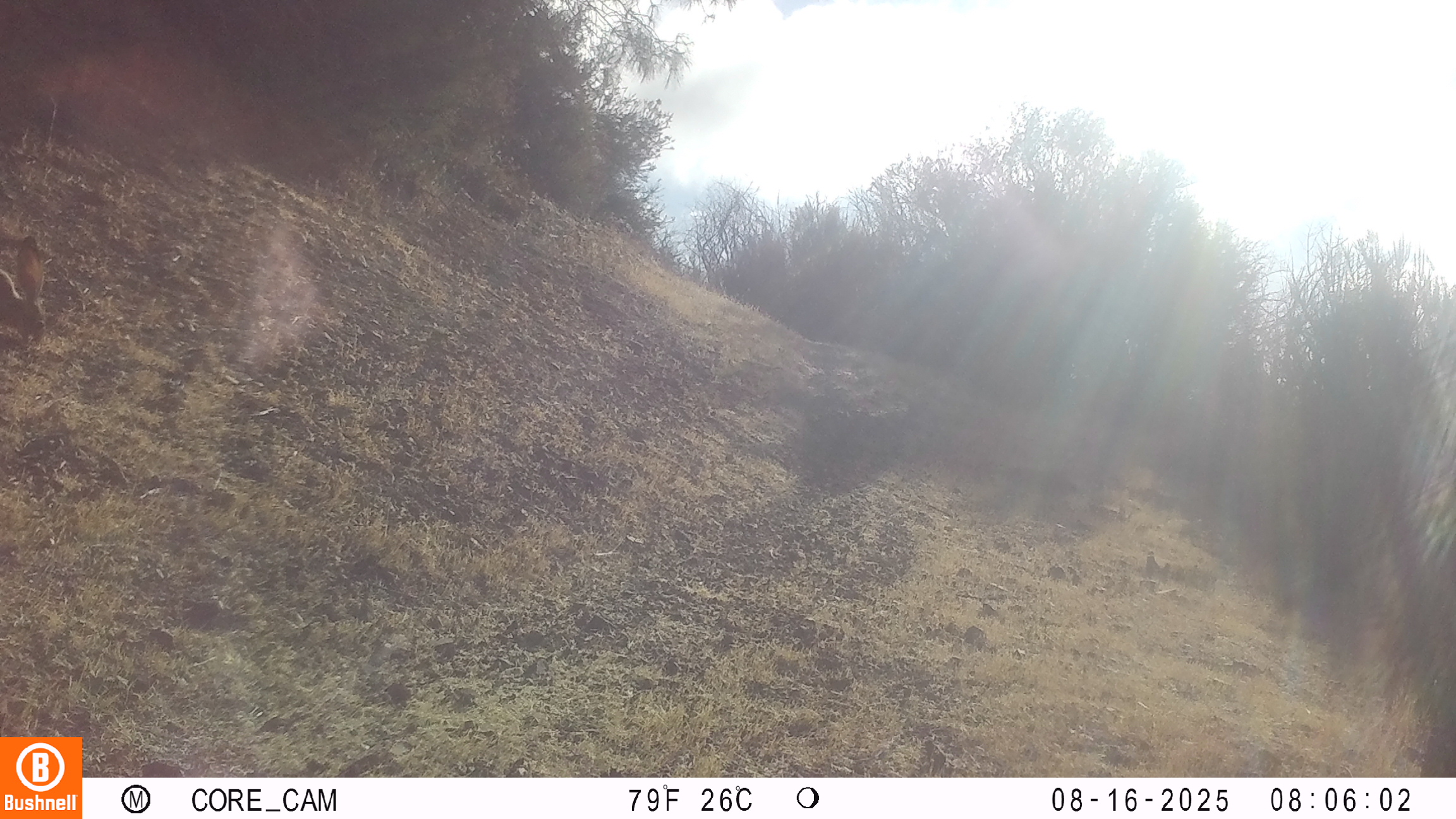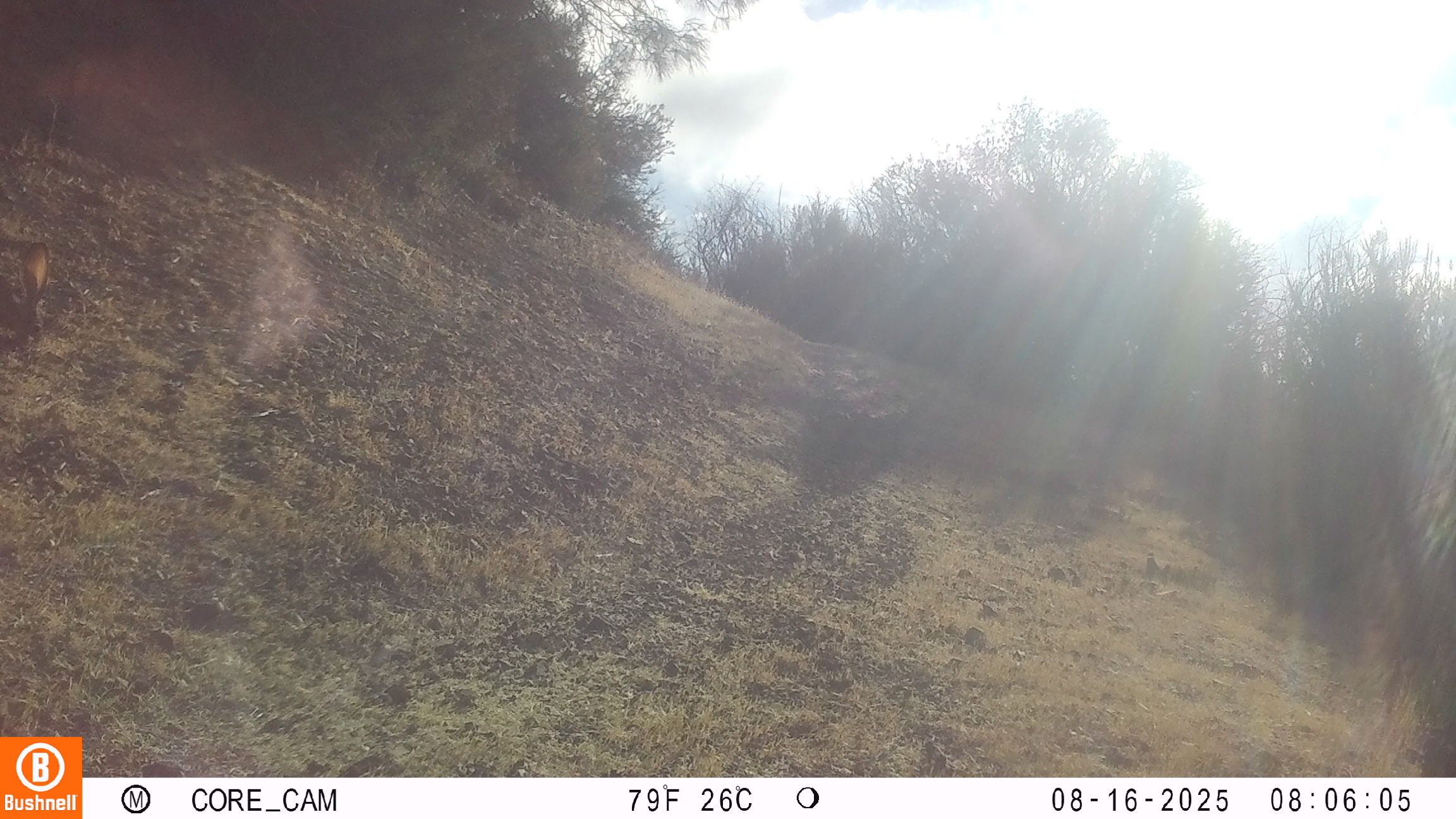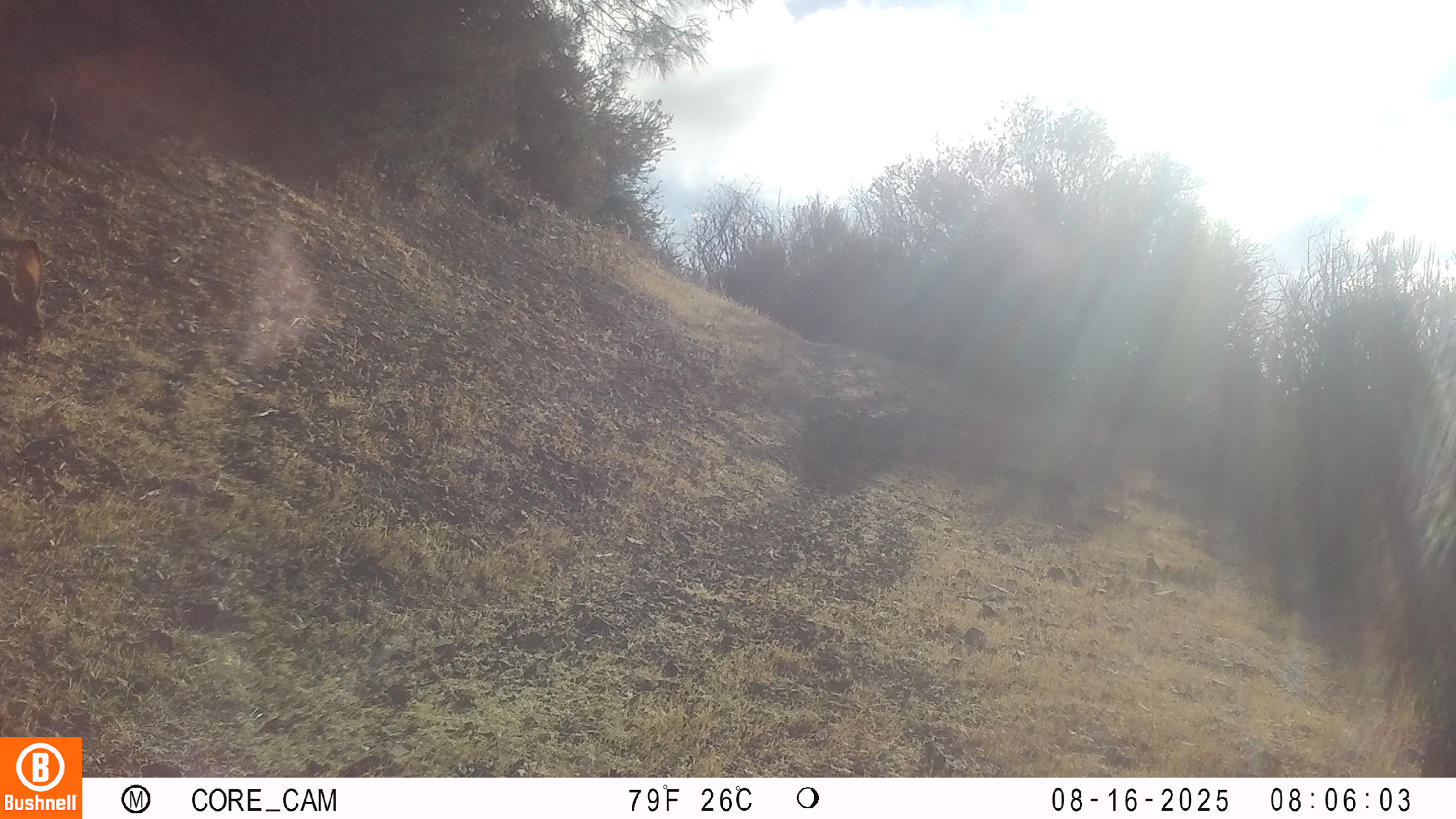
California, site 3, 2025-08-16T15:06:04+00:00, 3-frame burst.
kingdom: Animalia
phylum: Chordata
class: Mammalia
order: Lagomorpha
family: Leporidae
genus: Lepus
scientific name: Lepus californicus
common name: black-tailed jackrabbit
Black-tailed jackrabbit (Lepus californicus).